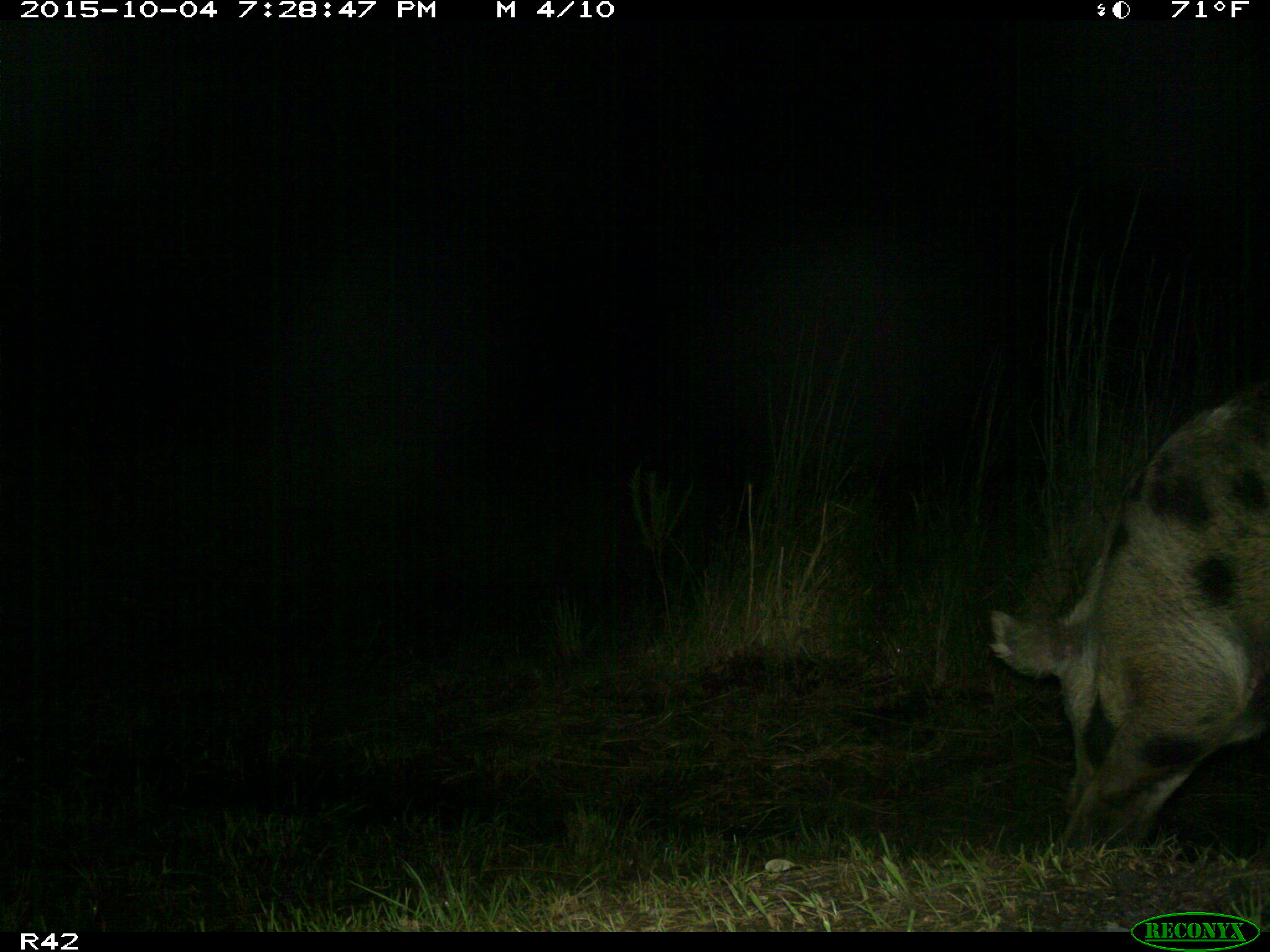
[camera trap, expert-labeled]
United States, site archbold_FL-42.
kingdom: Animalia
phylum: Chordata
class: Mammalia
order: Artiodactyla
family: Suidae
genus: Sus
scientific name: Sus scrofa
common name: wild boar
Sus scrofa (wild boar).